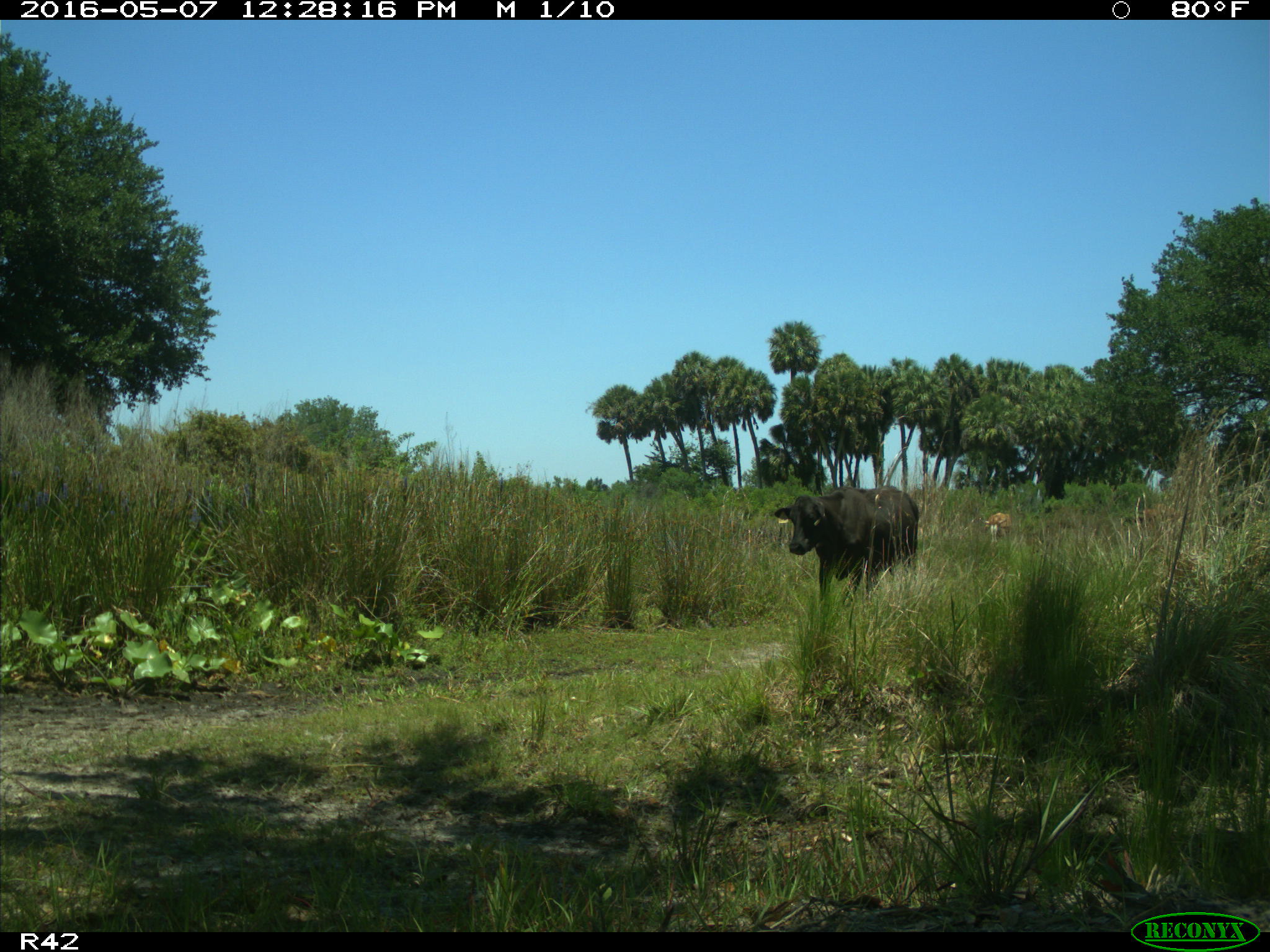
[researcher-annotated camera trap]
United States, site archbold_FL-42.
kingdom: Animalia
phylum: Chordata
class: Mammalia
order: Artiodactyla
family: Bovidae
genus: Bos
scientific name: Bos taurus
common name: domestic cow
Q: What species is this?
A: Bos taurus (domestic cow).